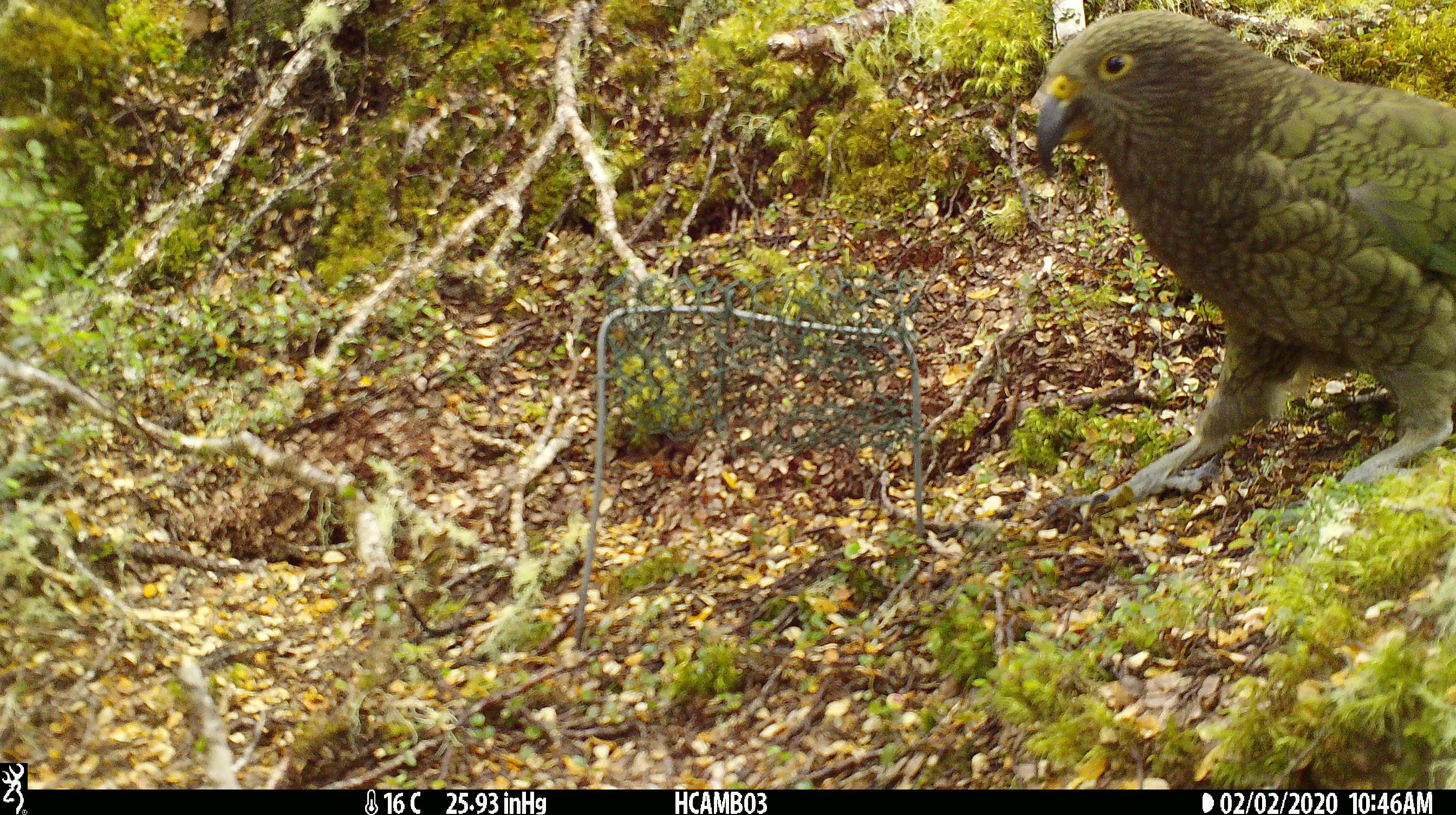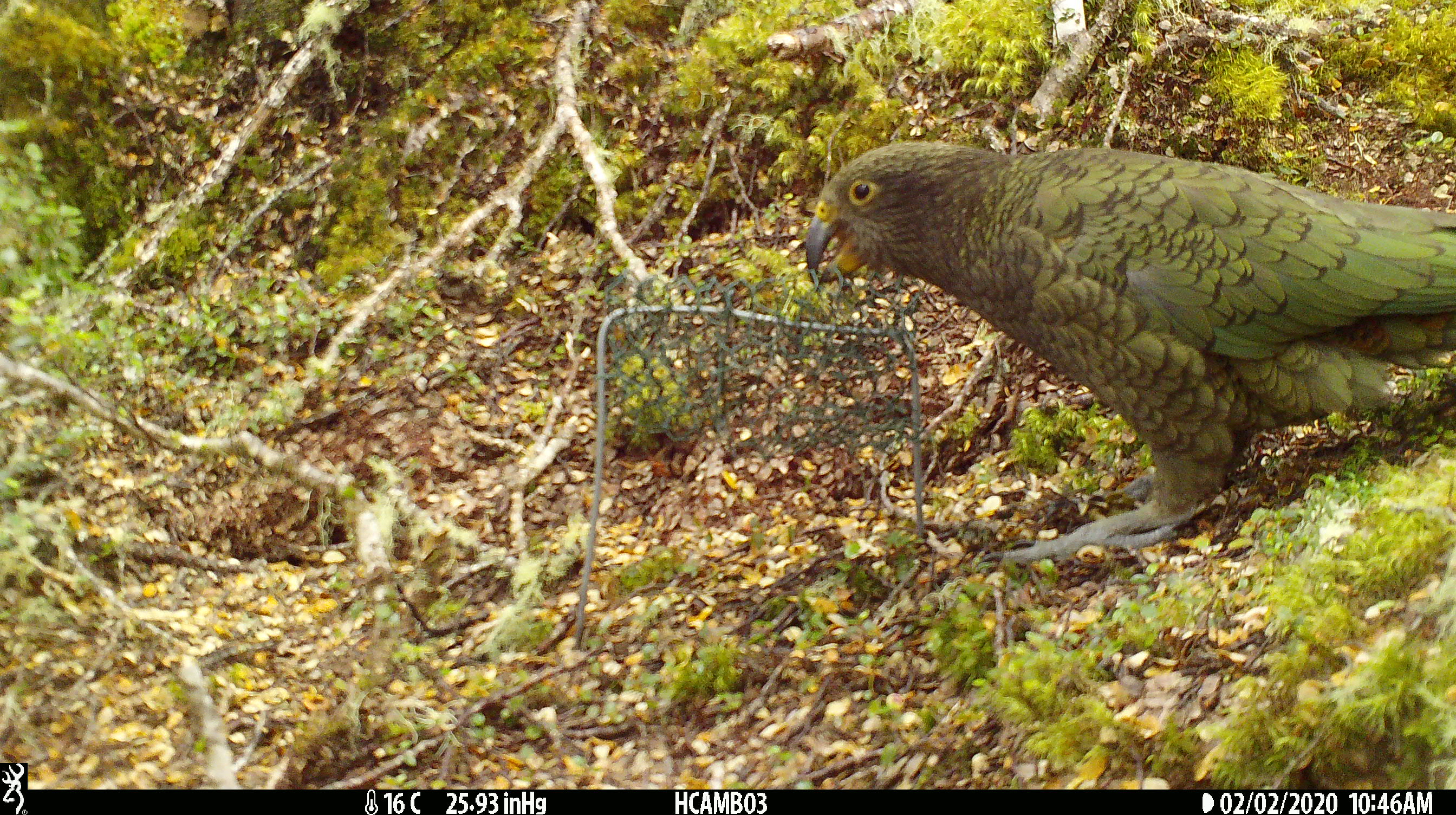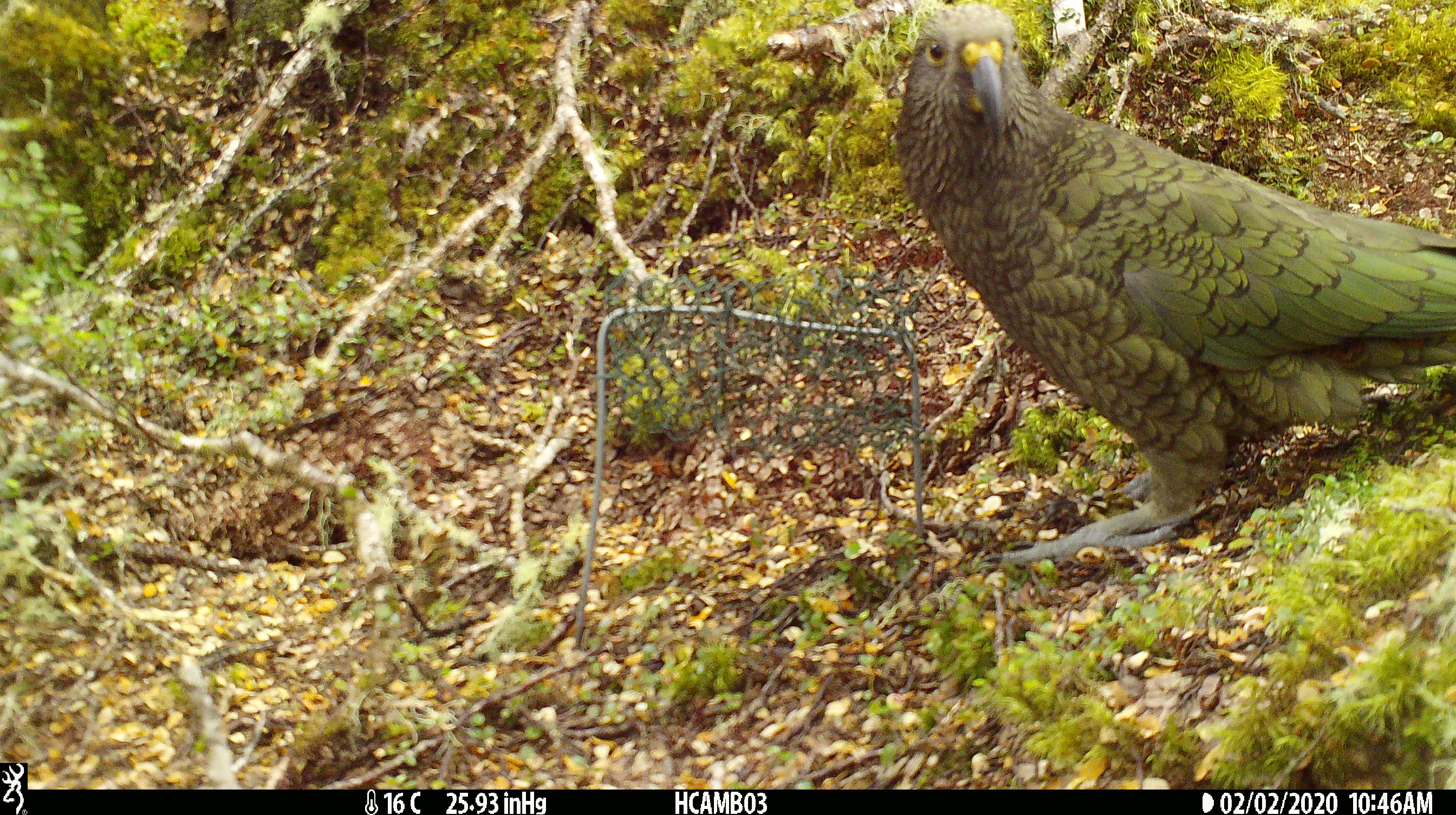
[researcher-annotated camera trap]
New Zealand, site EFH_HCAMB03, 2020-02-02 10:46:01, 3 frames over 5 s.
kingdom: Animalia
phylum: Chordata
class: Aves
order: Psittaciformes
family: Strigopidae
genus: Nestor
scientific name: Nestor notabilis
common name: kea